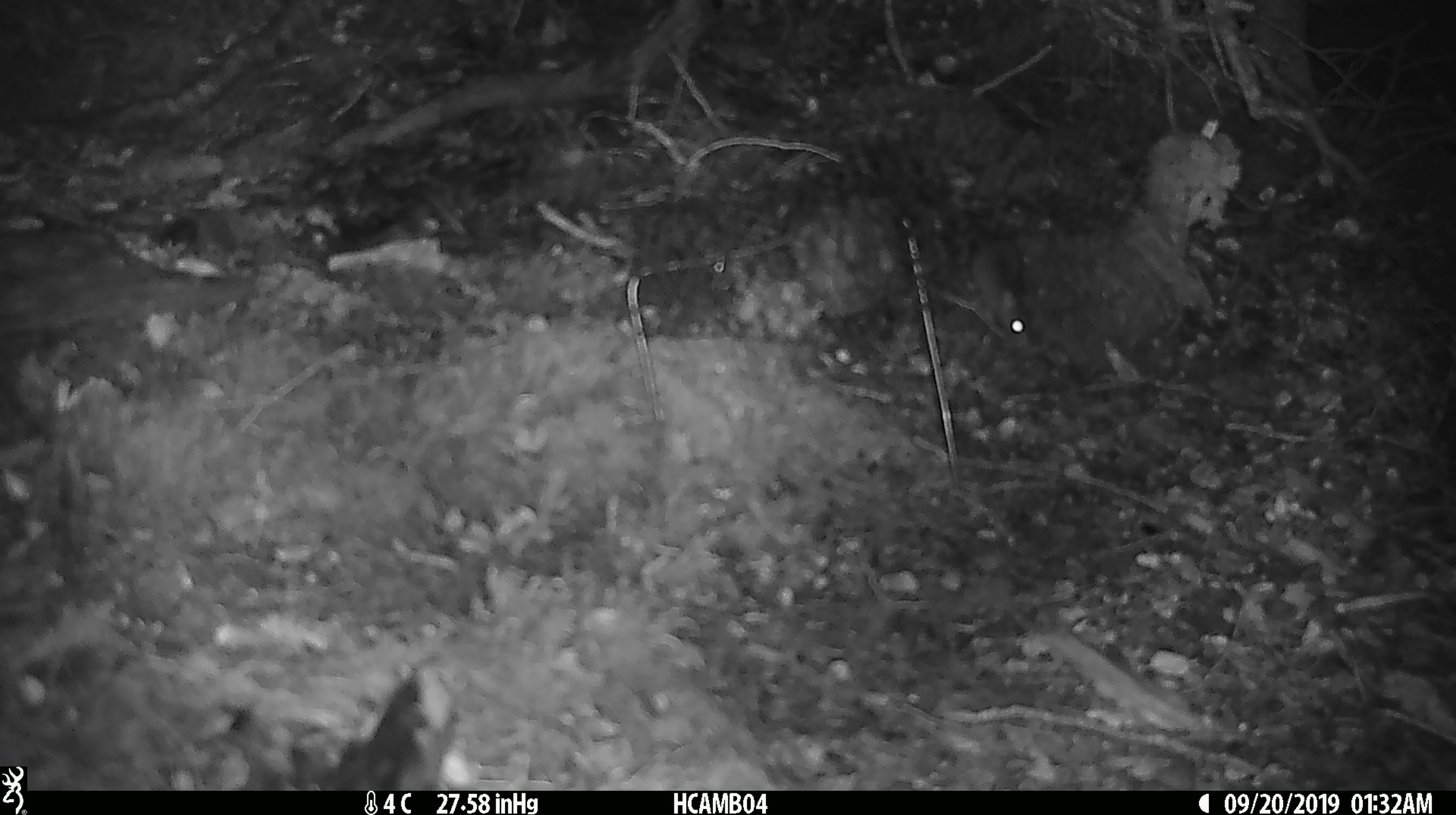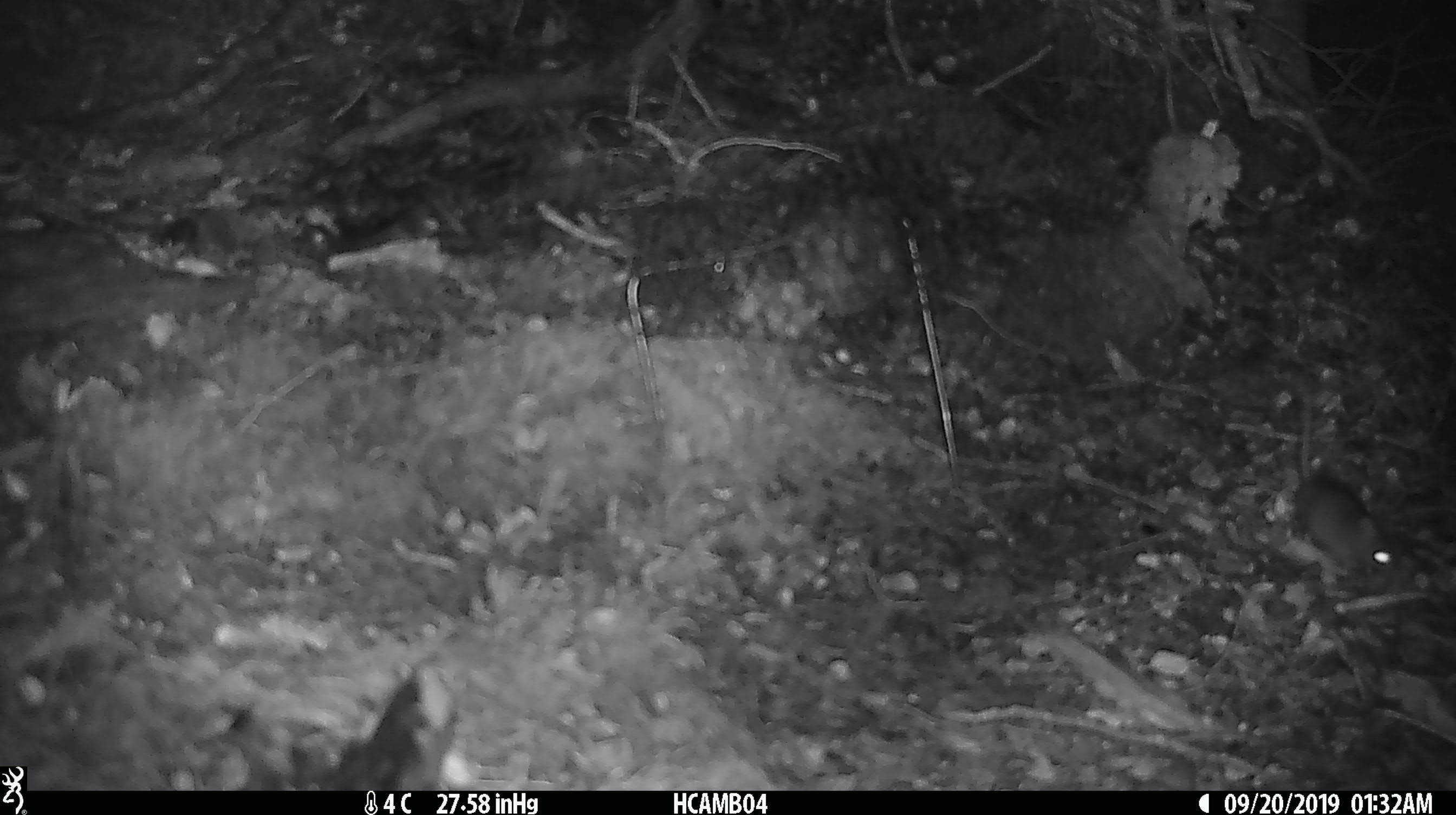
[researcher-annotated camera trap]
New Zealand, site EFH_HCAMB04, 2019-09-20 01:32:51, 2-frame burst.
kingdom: Animalia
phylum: Chordata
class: Mammalia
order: Rodentia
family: Muridae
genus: Mus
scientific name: Mus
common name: mouse